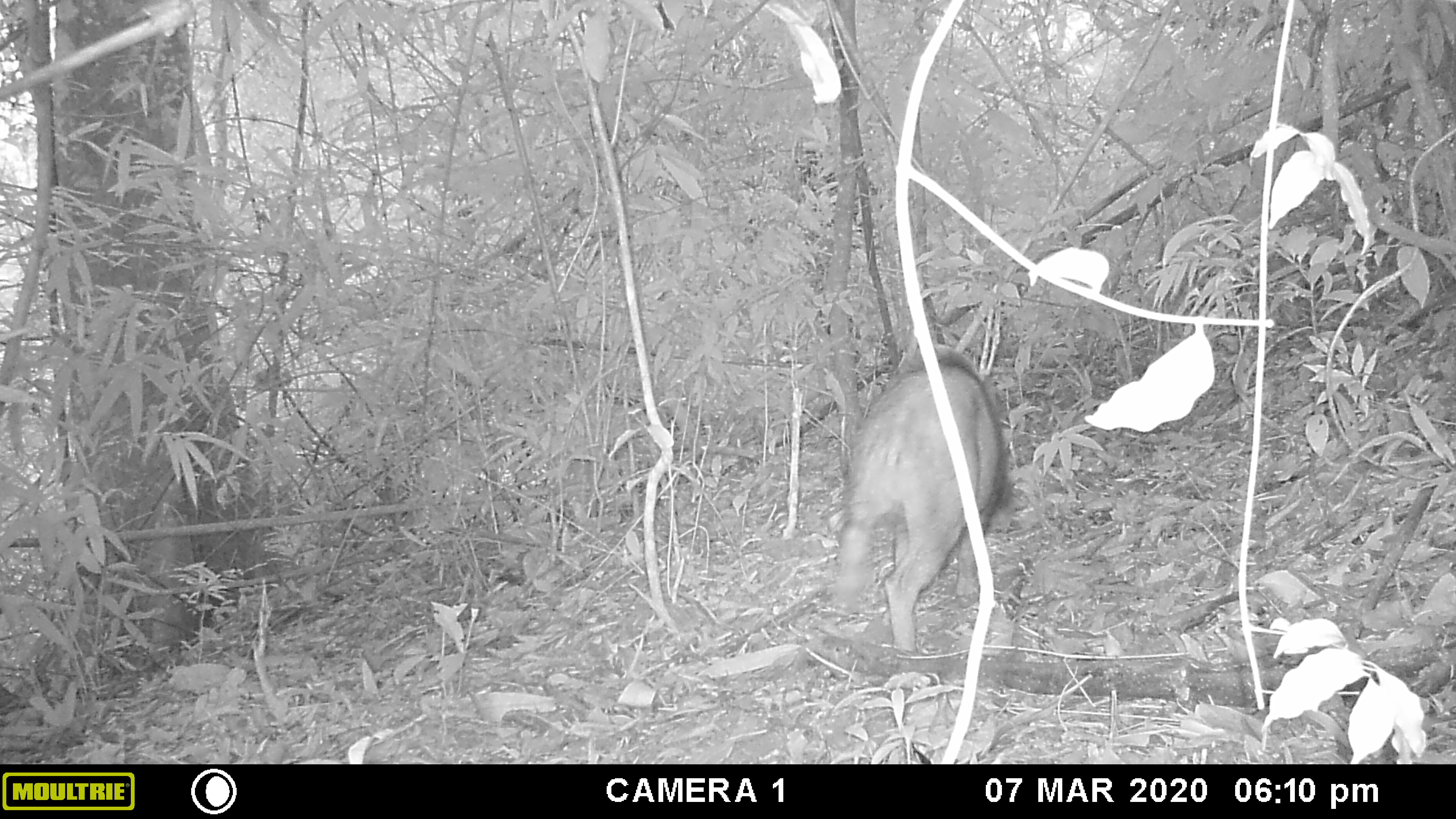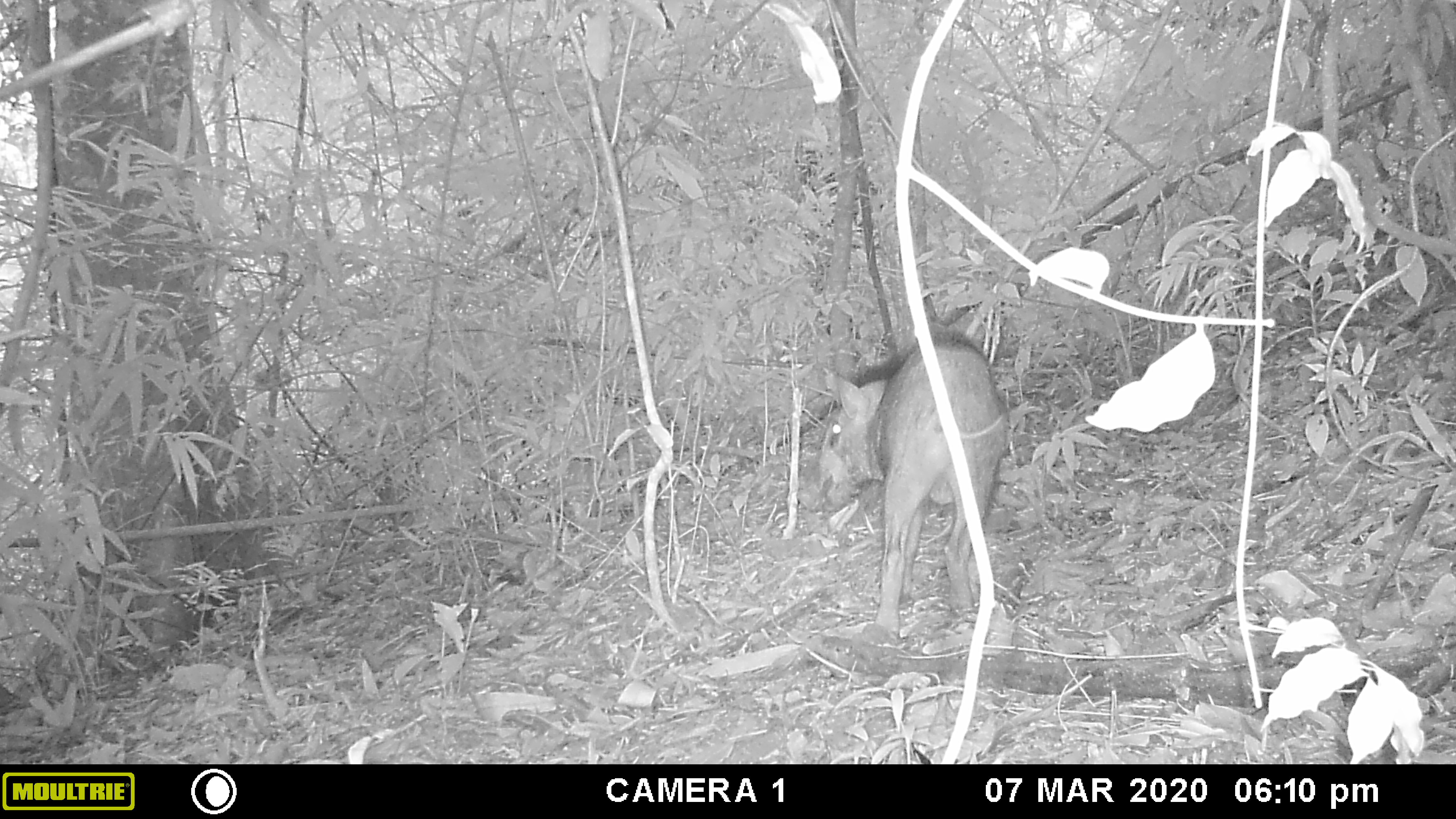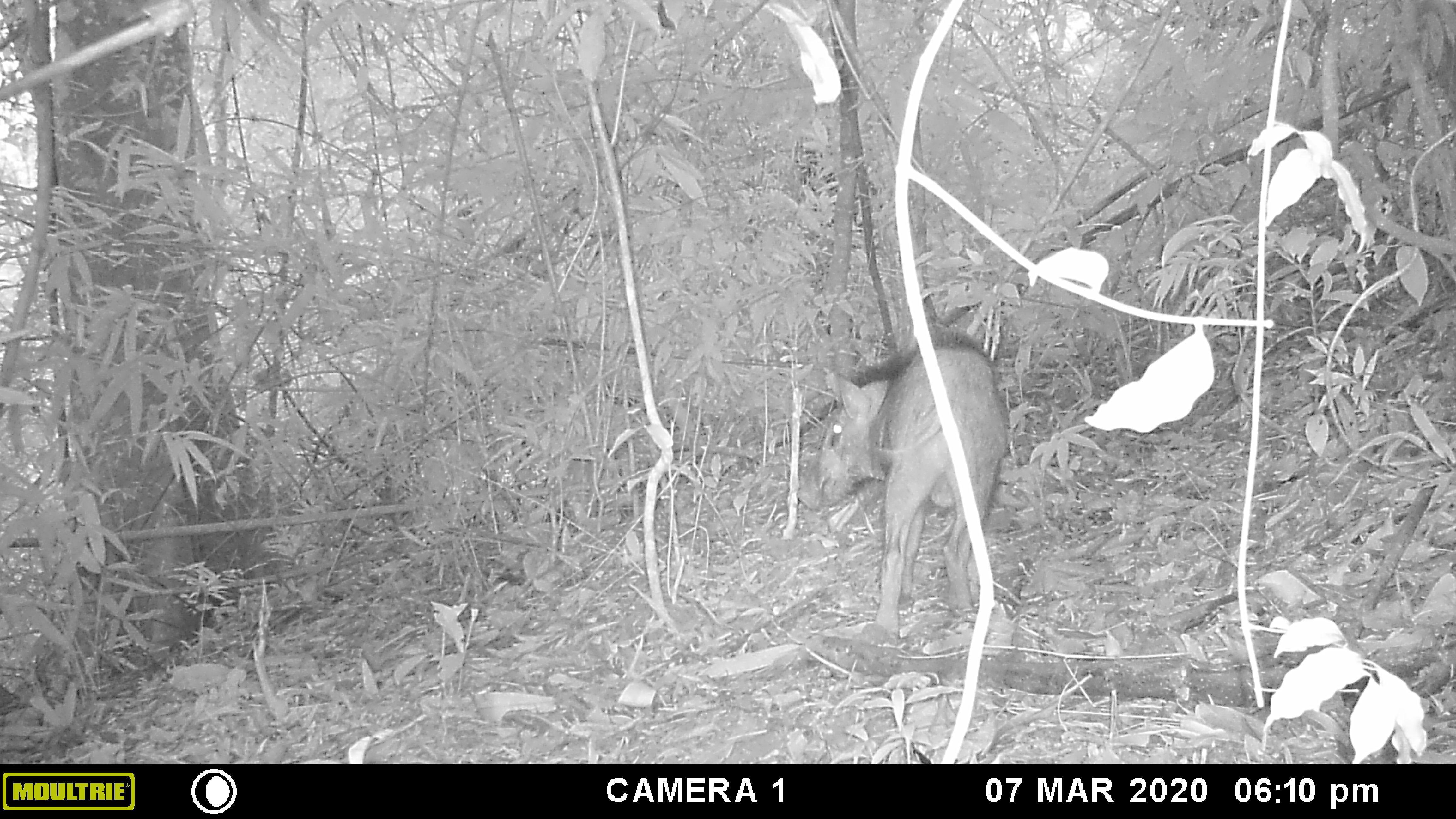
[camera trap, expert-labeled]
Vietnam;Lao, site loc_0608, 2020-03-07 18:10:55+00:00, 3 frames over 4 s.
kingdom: Animalia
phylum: Chordata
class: Mammalia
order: Artiodactyla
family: Suidae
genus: Sus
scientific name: Sus scrofa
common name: eurasian wild pig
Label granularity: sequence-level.